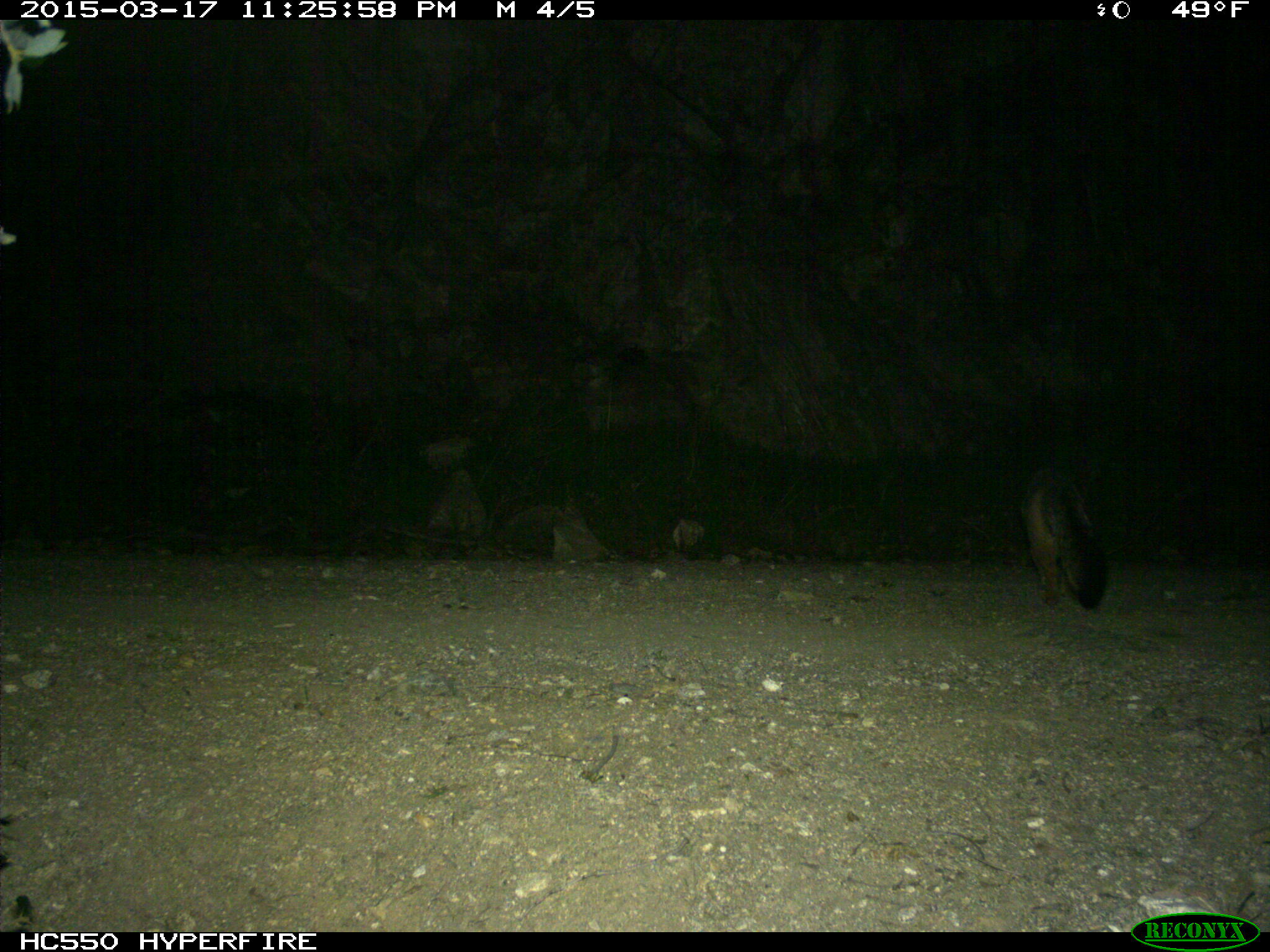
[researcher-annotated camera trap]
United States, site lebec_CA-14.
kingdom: Animalia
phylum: Chordata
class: Mammalia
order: Carnivora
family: Canidae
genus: Urocyon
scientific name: Urocyon cinereoargenteus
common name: gray fox